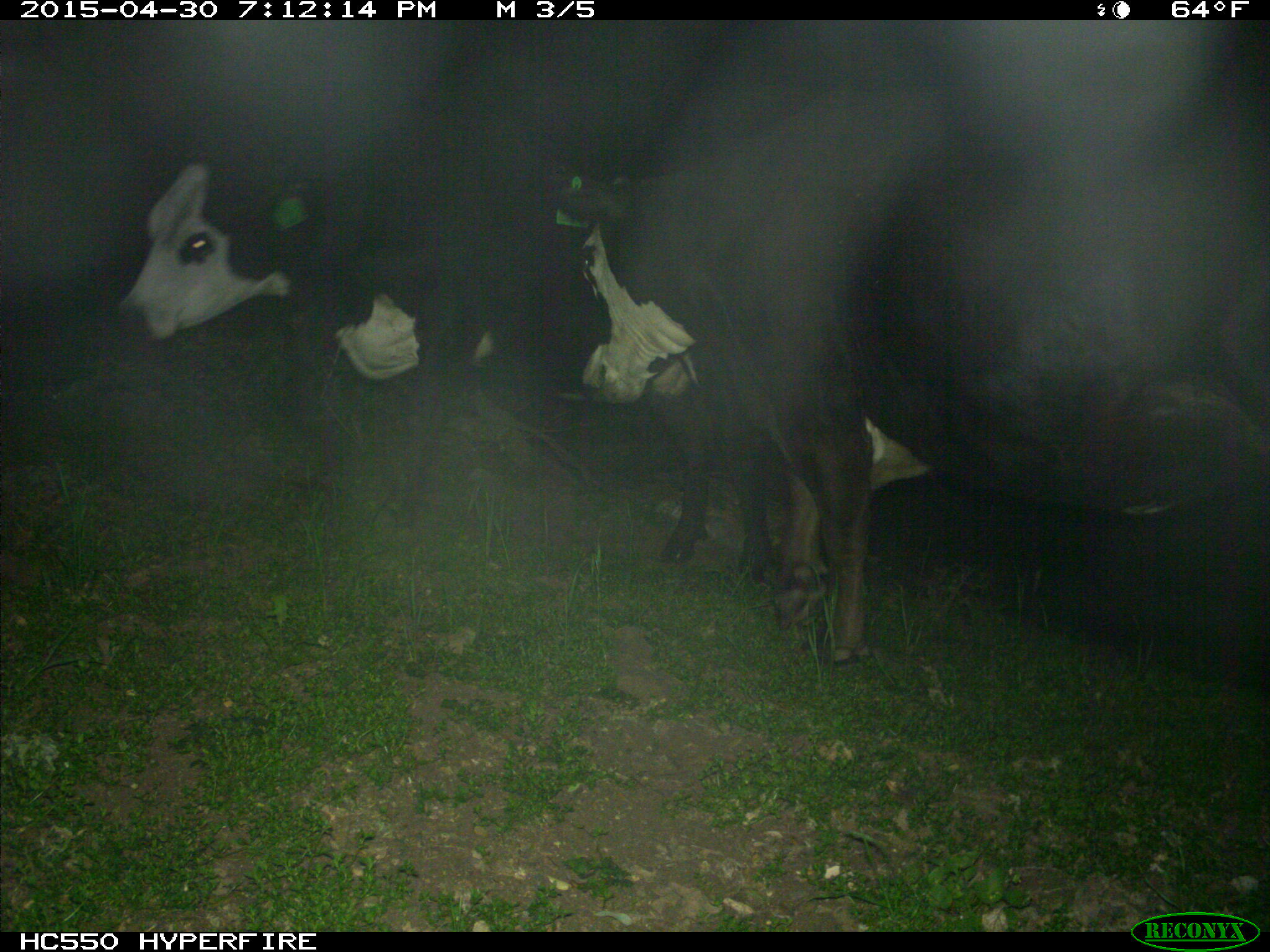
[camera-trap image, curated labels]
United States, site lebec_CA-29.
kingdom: Animalia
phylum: Chordata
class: Mammalia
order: Artiodactyla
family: Bovidae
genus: Bos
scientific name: Bos taurus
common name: domestic cow